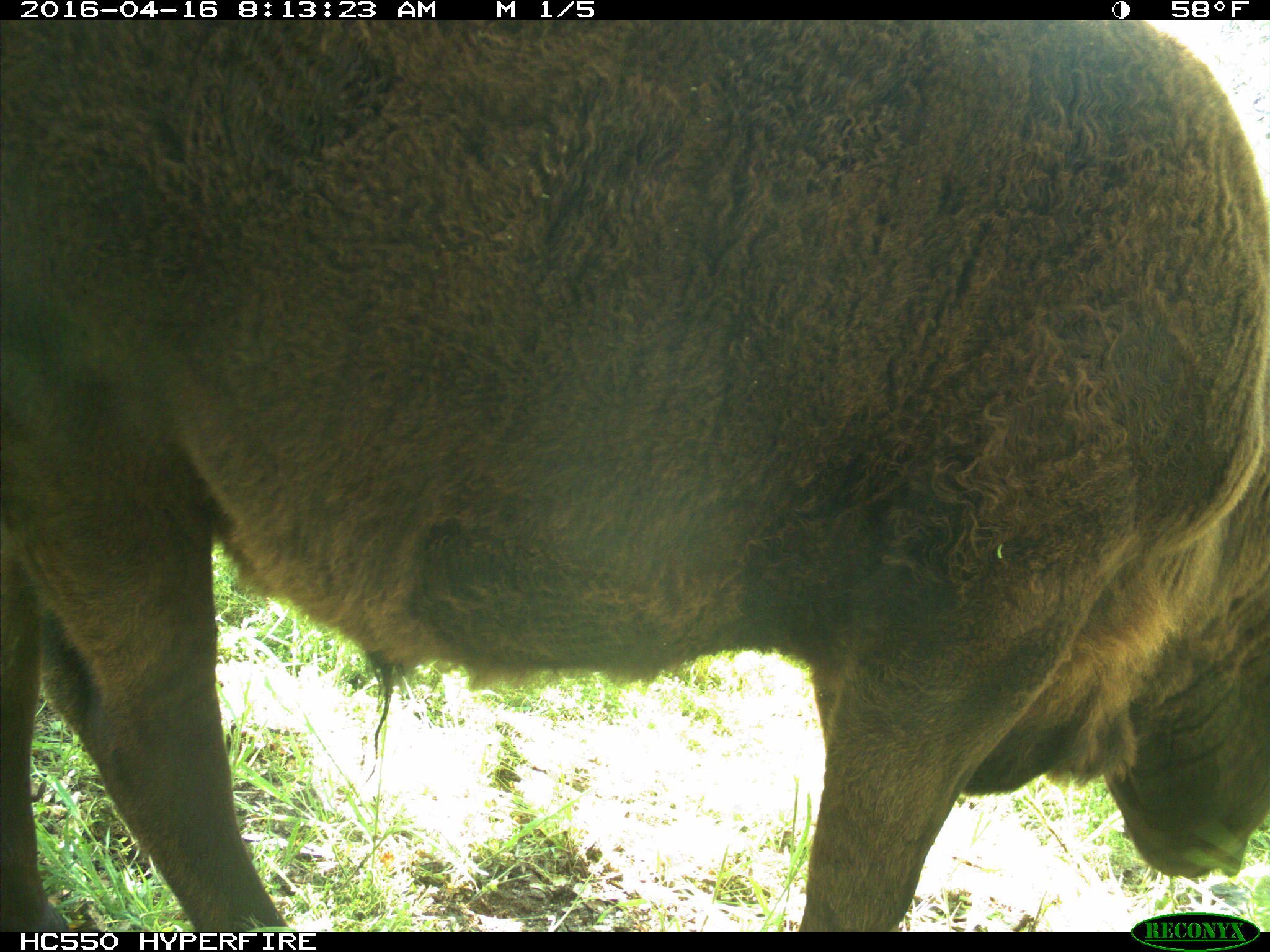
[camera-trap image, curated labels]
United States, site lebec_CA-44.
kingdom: Animalia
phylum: Chordata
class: Mammalia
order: Artiodactyla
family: Bovidae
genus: Bos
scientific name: Bos taurus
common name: domestic cow